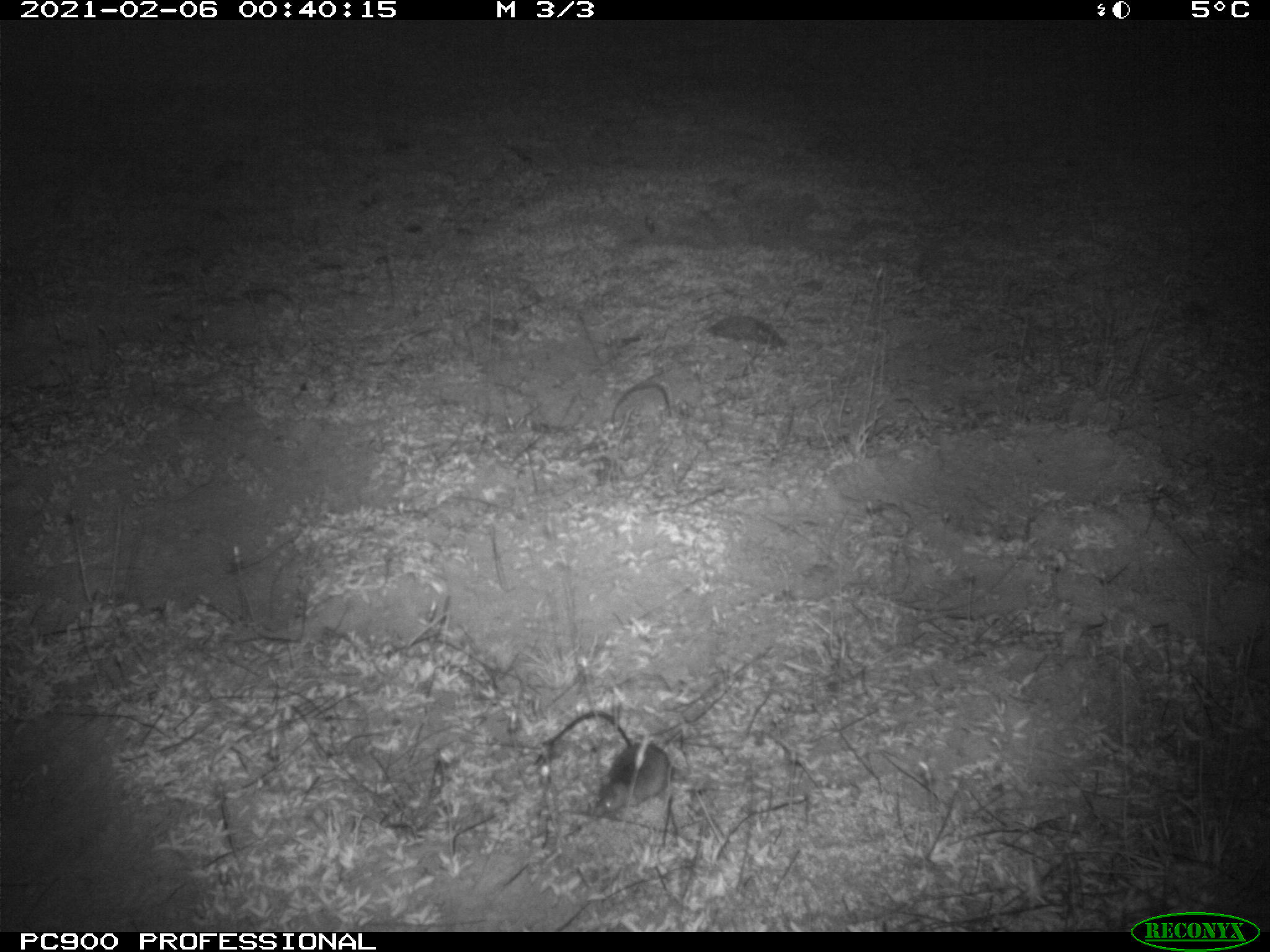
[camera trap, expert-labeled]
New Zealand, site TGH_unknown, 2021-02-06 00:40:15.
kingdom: Animalia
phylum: Chordata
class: Mammalia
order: Rodentia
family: Muridae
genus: Mus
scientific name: Mus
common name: mouse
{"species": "mouse (Mus)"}